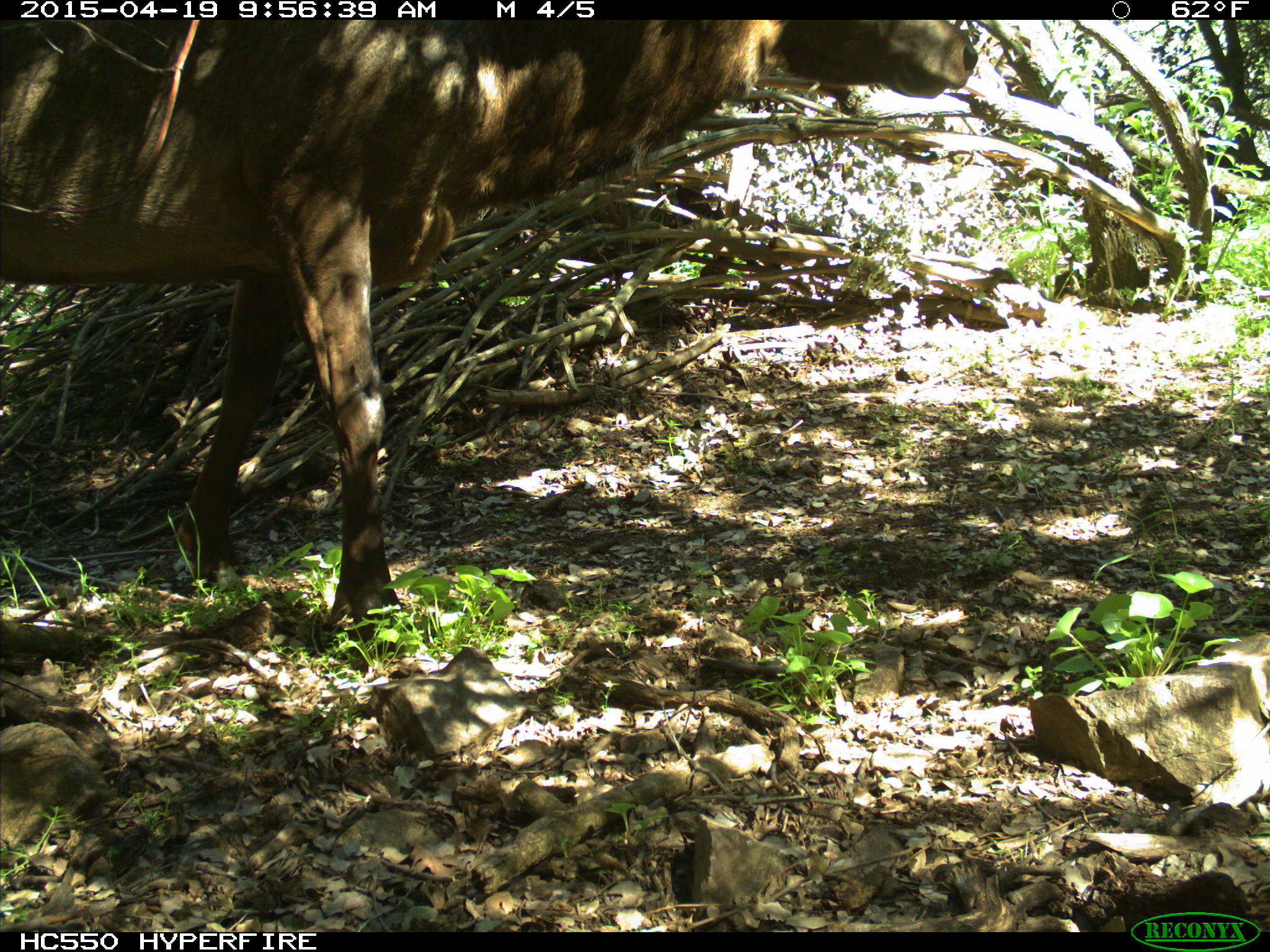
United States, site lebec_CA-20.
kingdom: Animalia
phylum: Chordata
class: Mammalia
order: Artiodactyla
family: Cervidae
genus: Cervus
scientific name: Cervus canadensis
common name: elk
Cervus canadensis (elk).